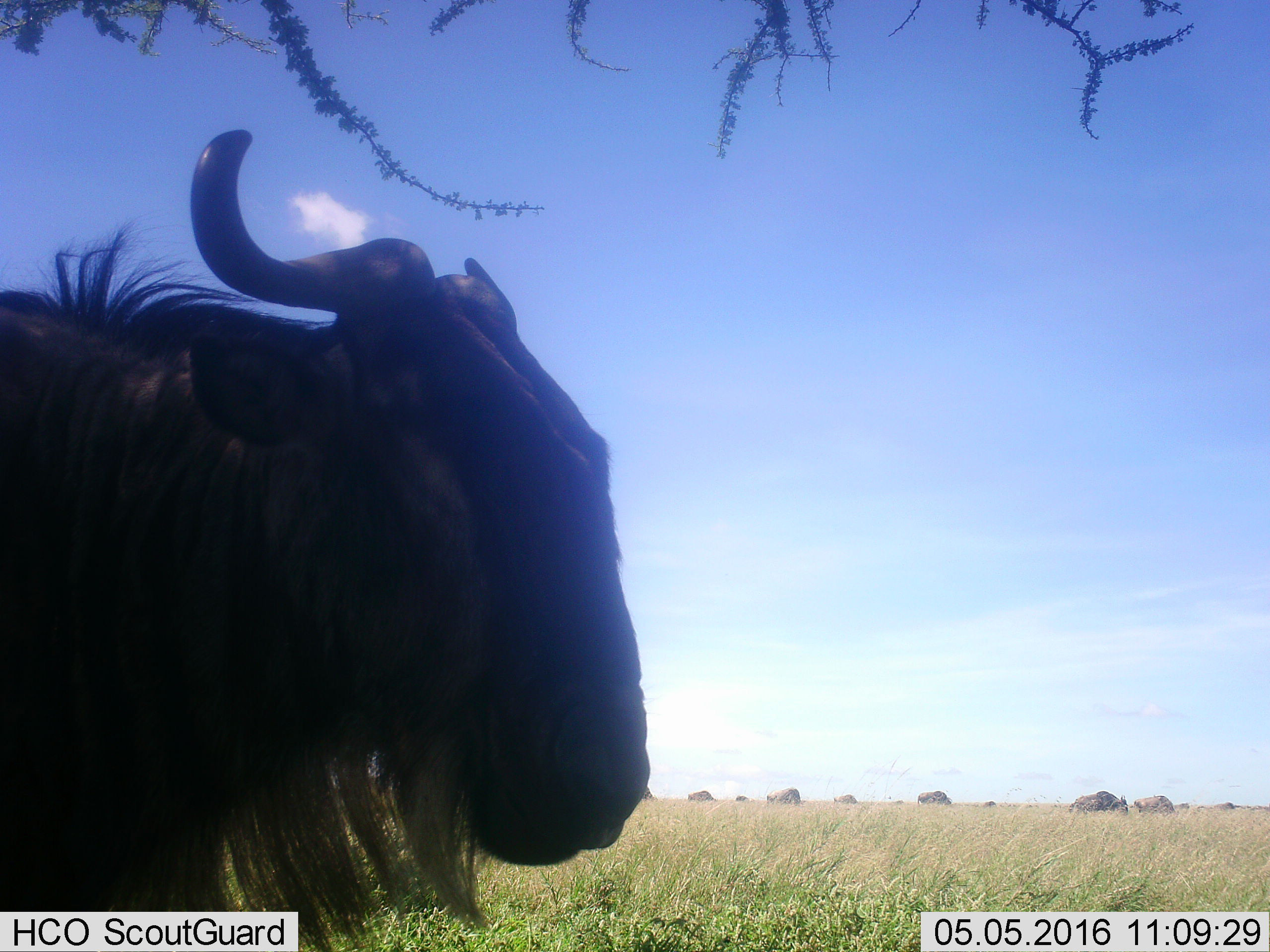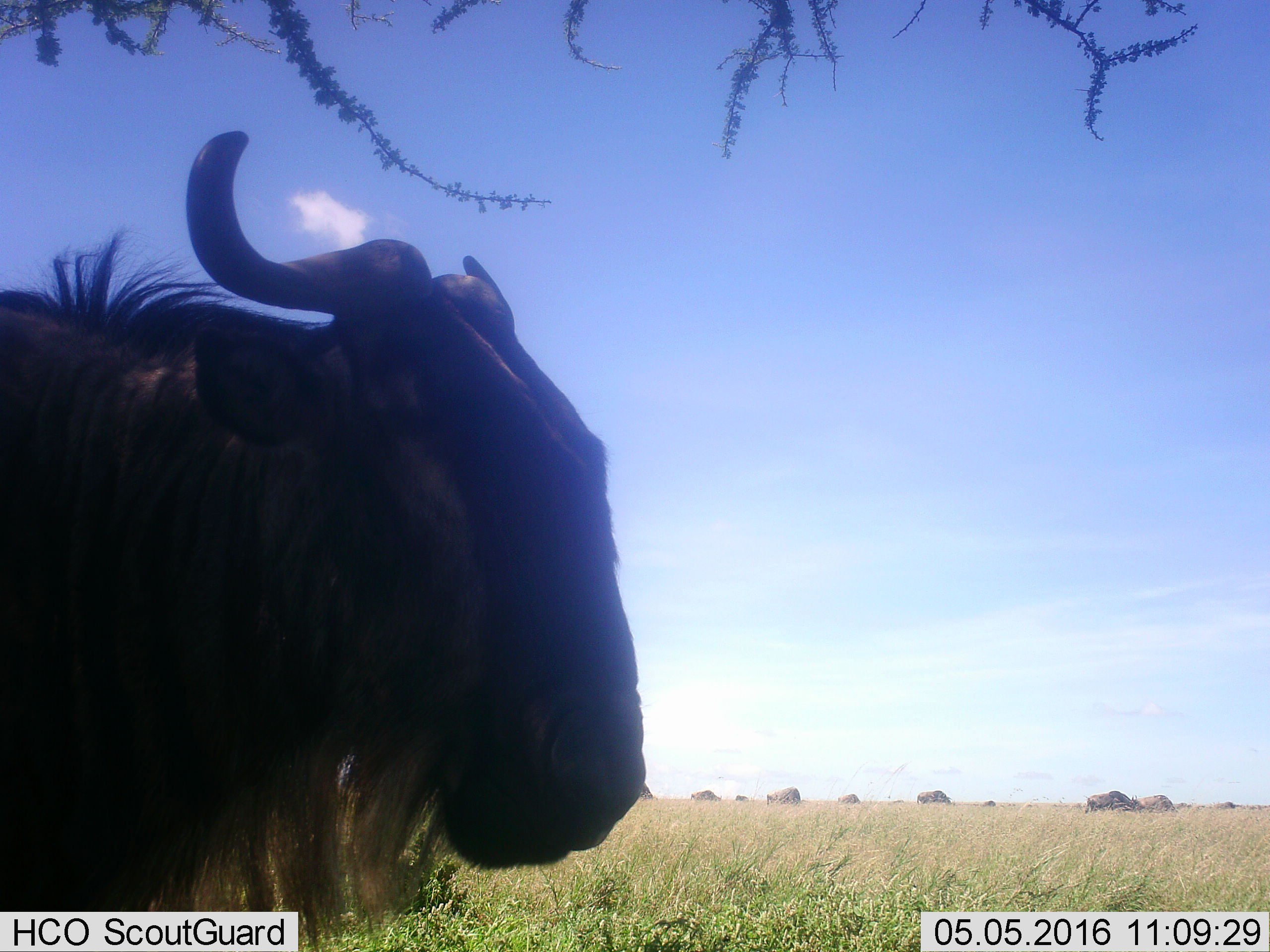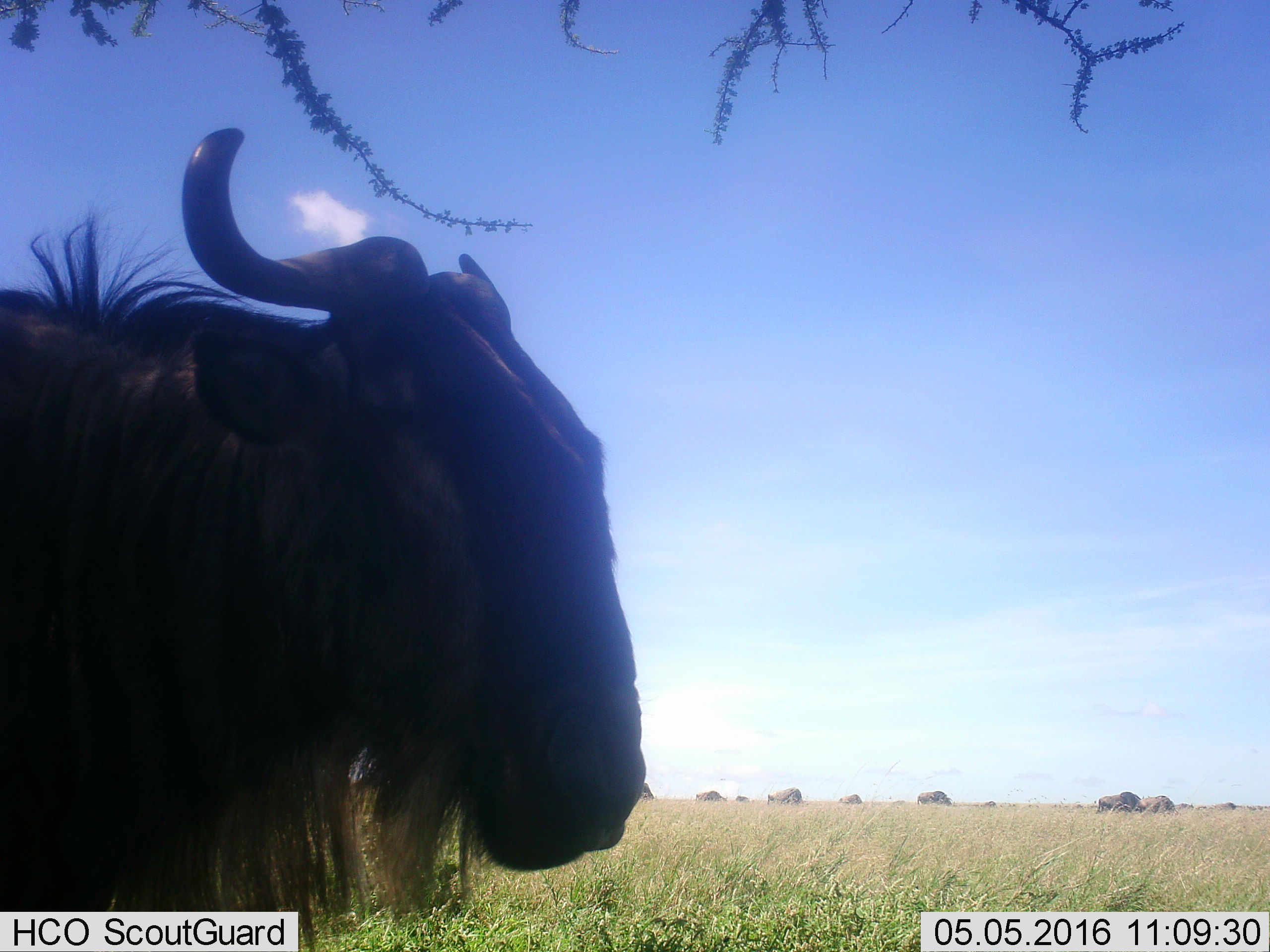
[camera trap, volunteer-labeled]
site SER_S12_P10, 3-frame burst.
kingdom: Animalia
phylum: Chordata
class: Mammalia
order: Artiodactyla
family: Bovidae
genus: Connochaetes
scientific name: Connochaetes taurinus taurinus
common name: blue wildebeest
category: wildebeestblue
Wildebeestblue (blue wildebeest) (Connochaetes taurinus taurinus), count 11-50. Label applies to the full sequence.